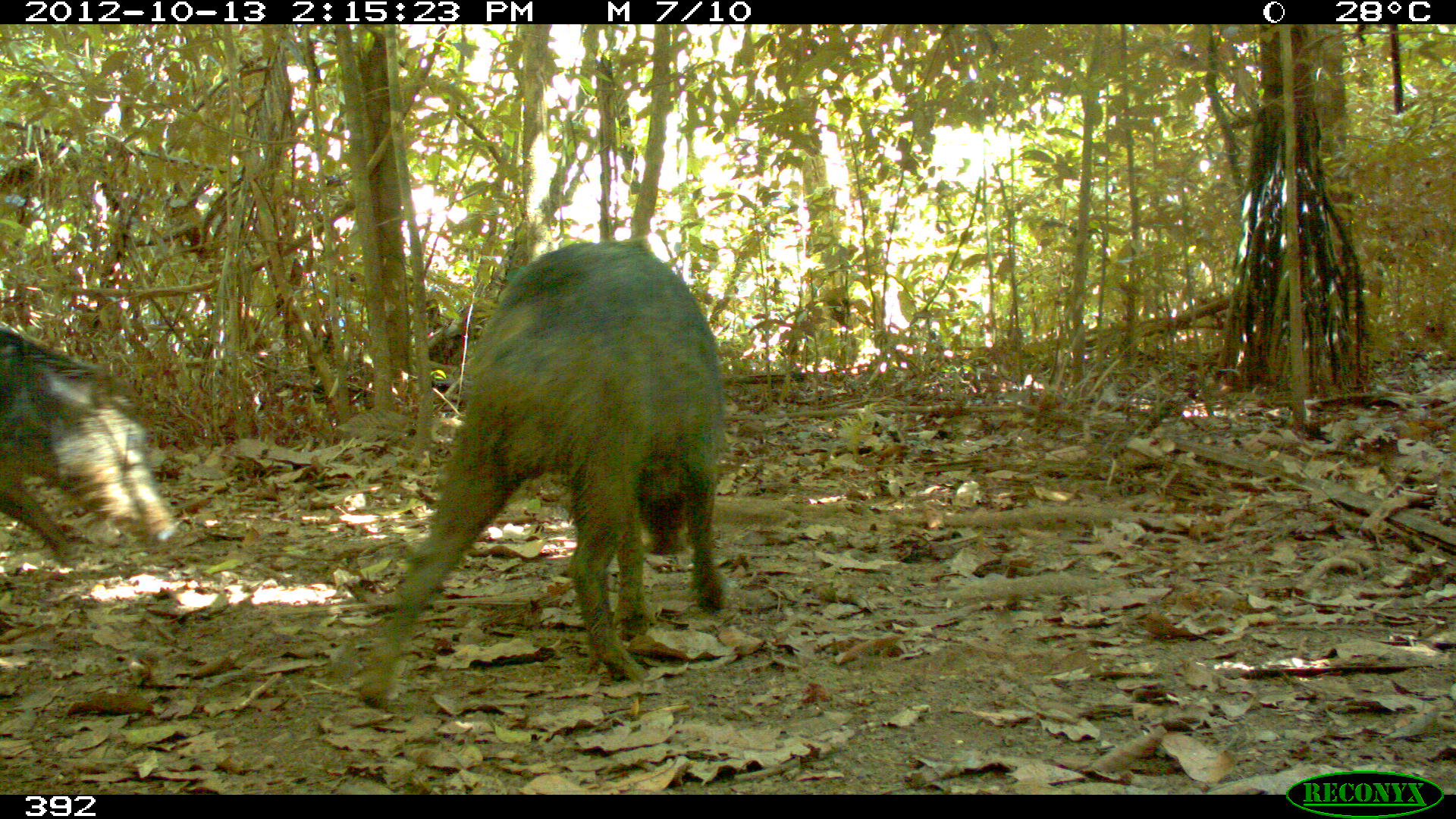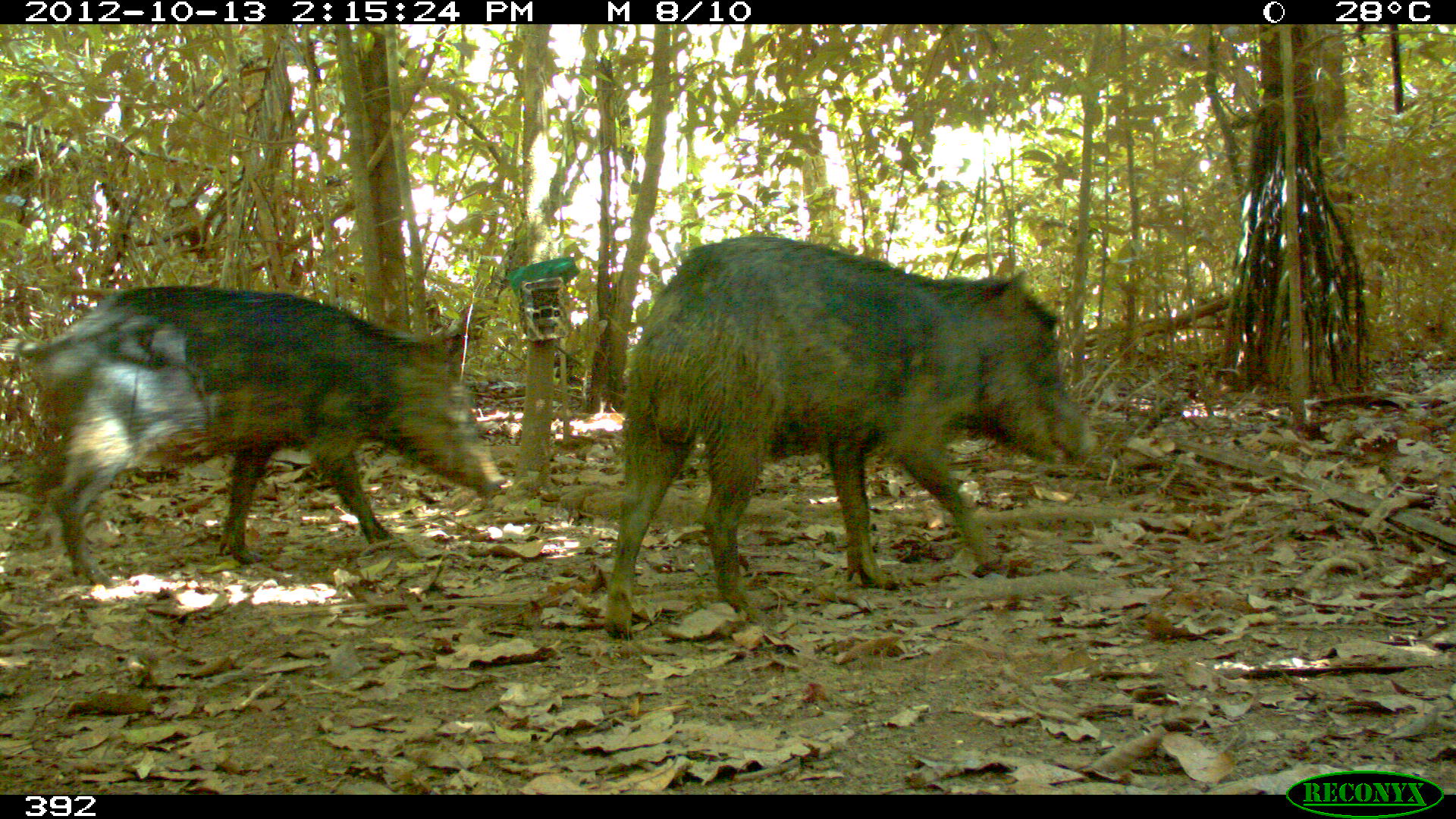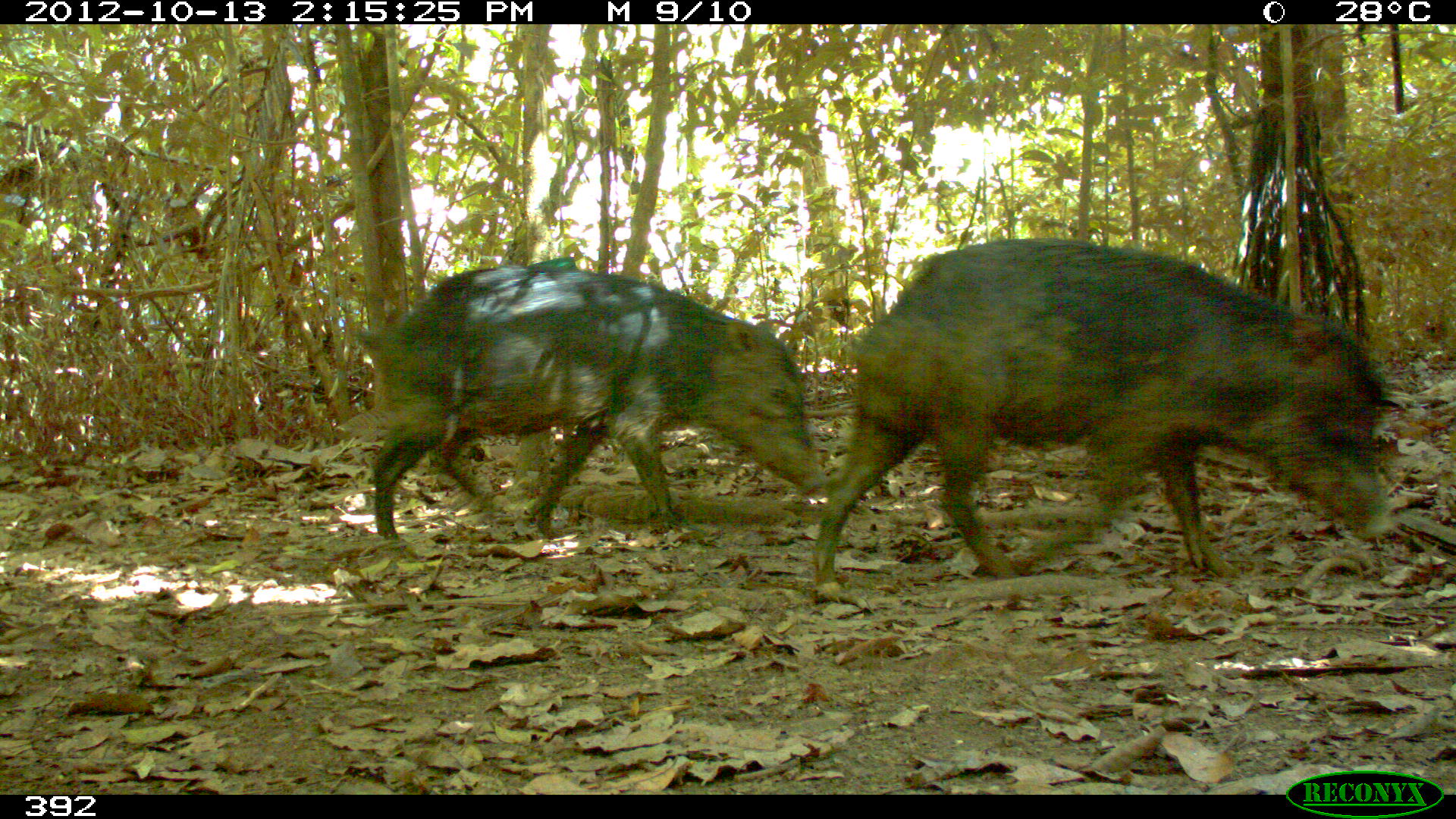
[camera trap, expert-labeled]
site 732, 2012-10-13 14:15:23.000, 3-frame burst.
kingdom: Animalia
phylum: Chordata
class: Mammalia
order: Artiodactyla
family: Tayassuidae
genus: Tayassu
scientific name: Tayassu pecari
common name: white-lipped peccary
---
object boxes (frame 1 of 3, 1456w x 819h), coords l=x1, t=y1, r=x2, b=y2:
tayassu pecari: l=357, t=239, r=730, b=709; l=1, t=324, r=177, b=562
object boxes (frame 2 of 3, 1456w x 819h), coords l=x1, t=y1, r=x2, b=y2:
tayassu pecari: l=602, t=235, r=1098, b=639; l=3, t=284, r=505, b=589